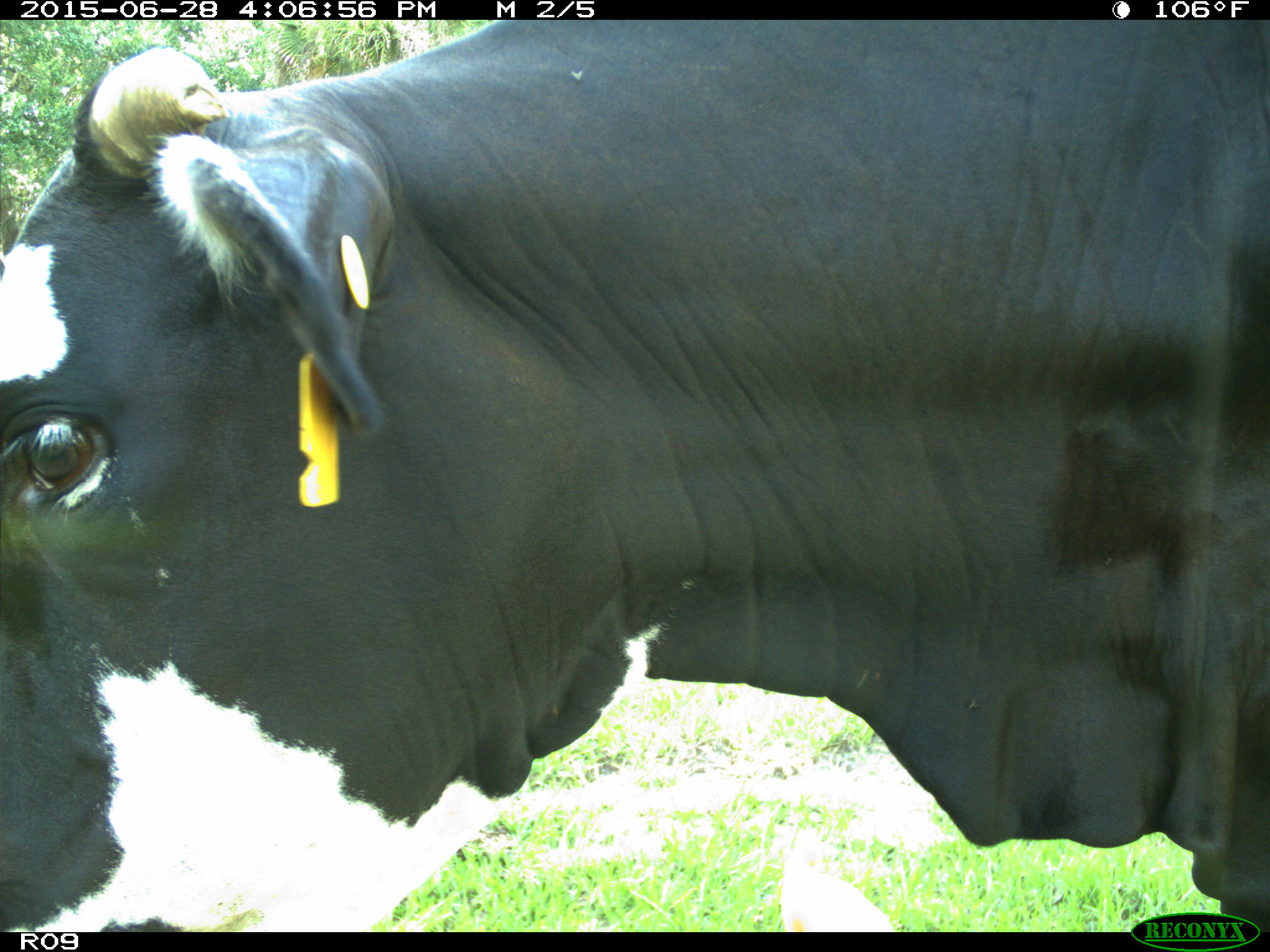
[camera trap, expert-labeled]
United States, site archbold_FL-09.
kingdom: Animalia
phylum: Chordata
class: Mammalia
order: Artiodactyla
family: Bovidae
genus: Bos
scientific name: Bos taurus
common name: domestic cow